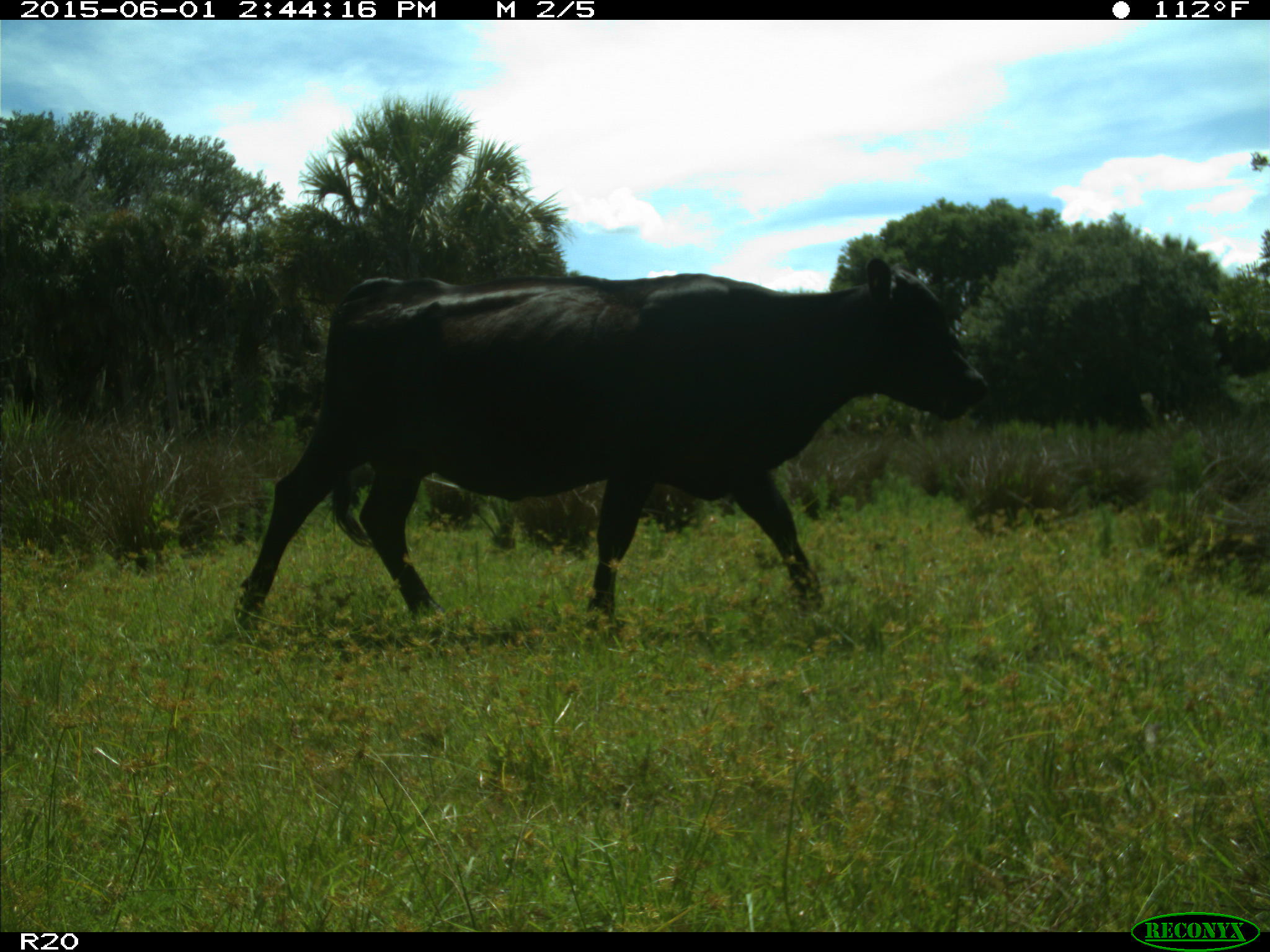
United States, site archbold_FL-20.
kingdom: Animalia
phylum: Chordata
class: Mammalia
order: Artiodactyla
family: Bovidae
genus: Bos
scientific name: Bos taurus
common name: domestic cow